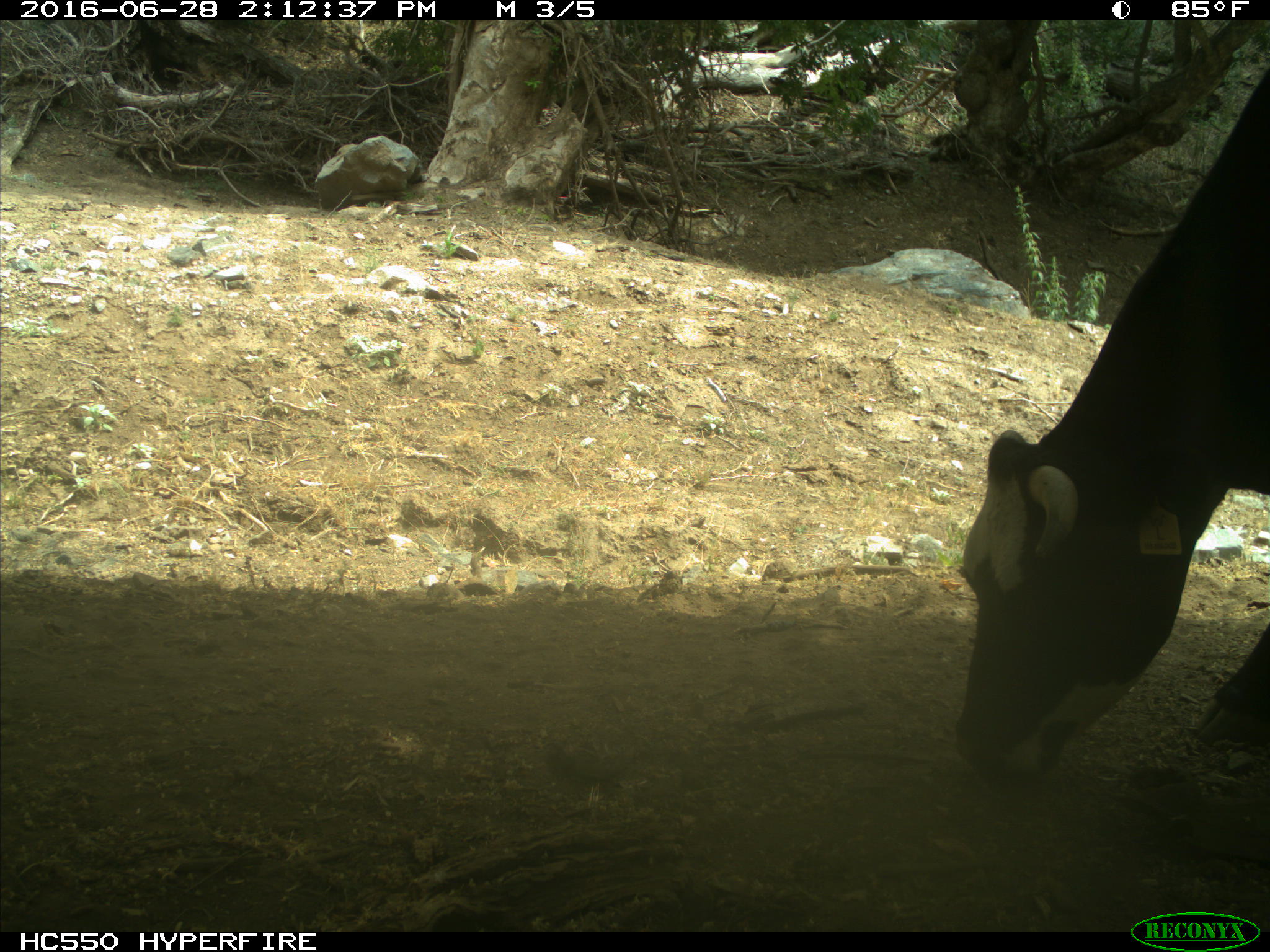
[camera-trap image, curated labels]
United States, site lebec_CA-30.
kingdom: Animalia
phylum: Chordata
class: Mammalia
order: Artiodactyla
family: Bovidae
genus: Bos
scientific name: Bos taurus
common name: domestic cow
Bos taurus (domestic cow).